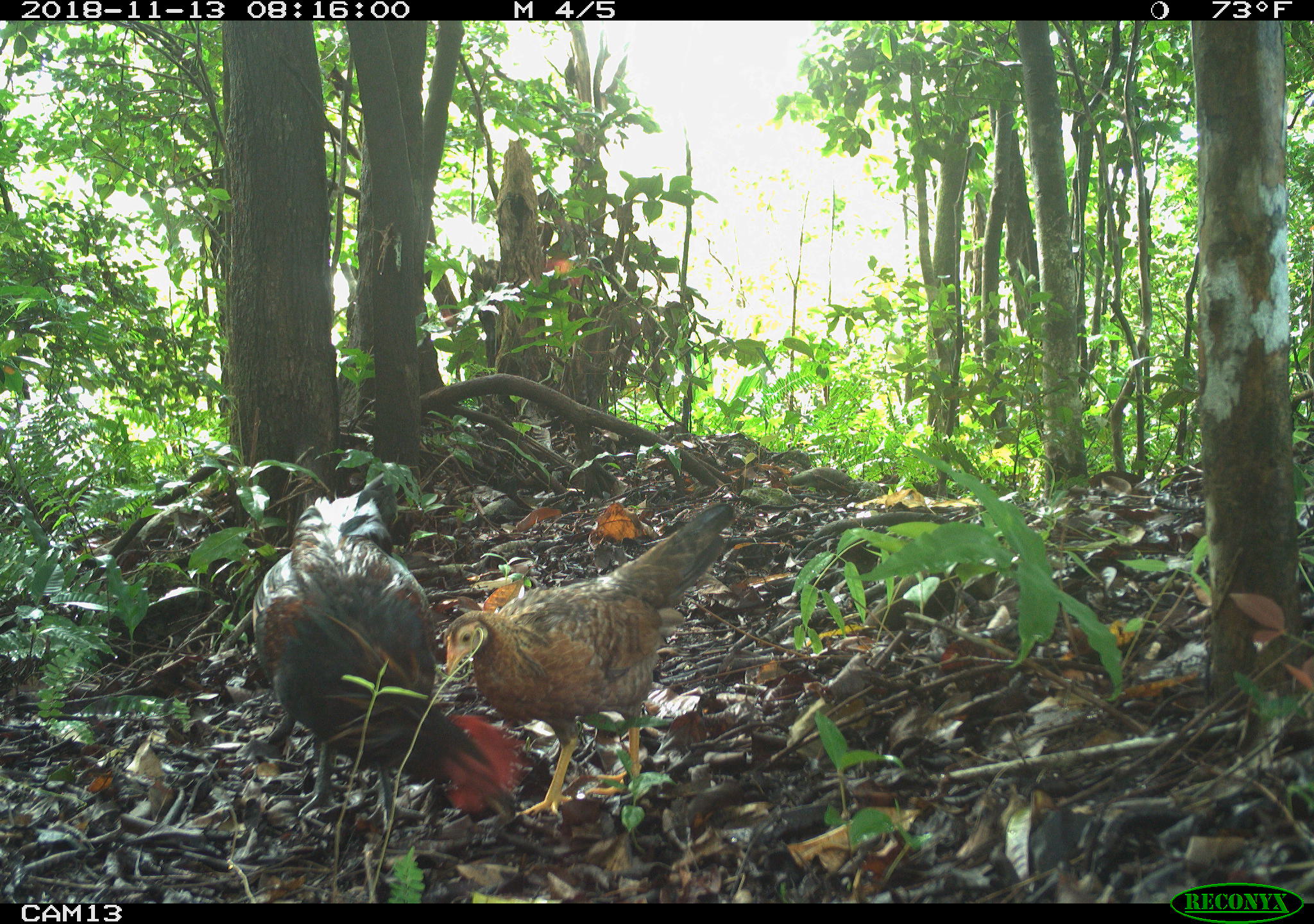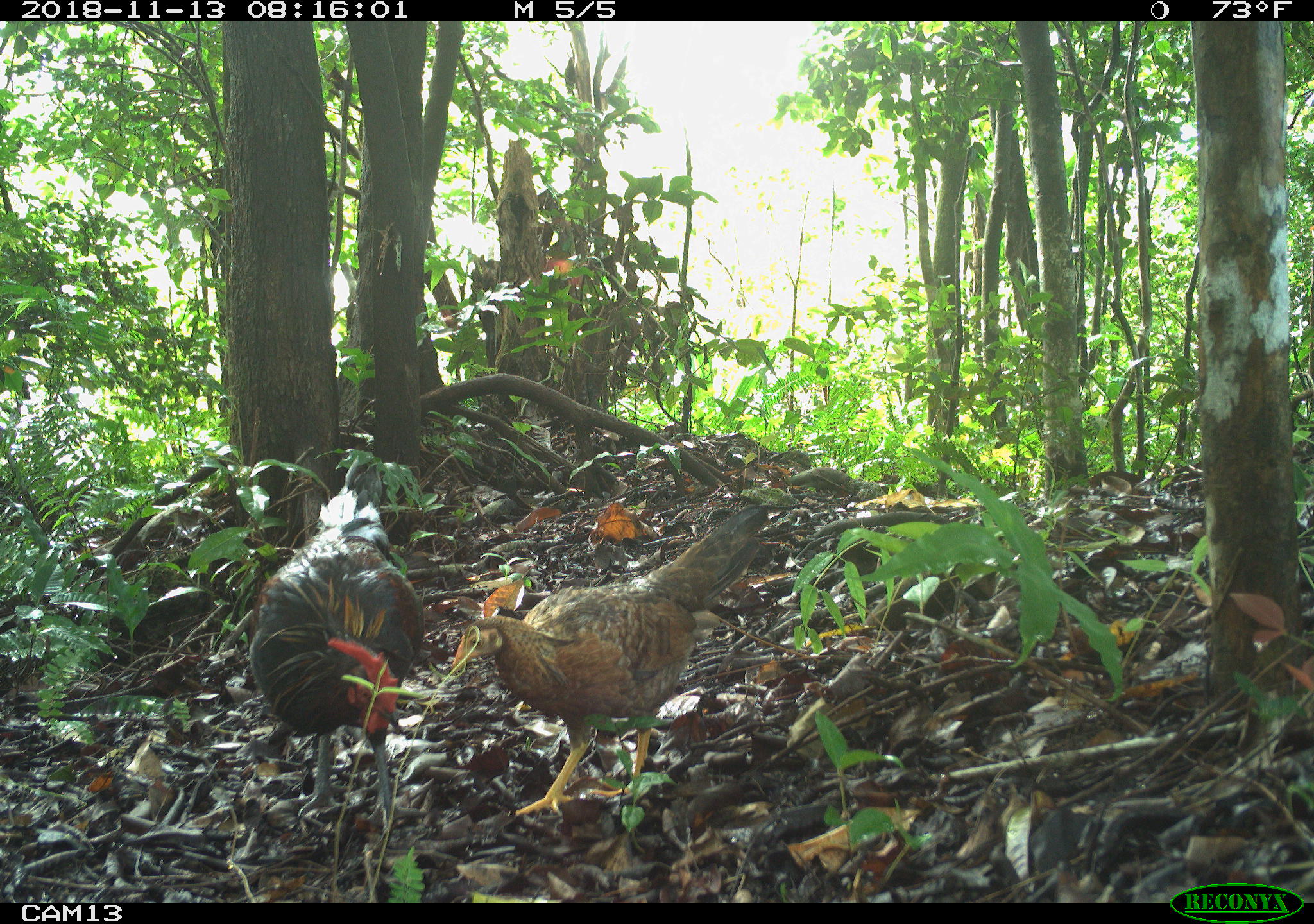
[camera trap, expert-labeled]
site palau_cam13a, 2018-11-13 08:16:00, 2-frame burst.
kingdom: Animalia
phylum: Chordata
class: Aves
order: Galliformes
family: Phasianidae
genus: Gallus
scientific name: Gallus gallus domesticus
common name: domestic chicken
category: chicken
Chicken (domestic chicken) (Gallus gallus domesticus).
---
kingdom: Animalia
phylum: Chordata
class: Aves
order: Galliformes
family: Phasianidae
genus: Gallus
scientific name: Gallus gallus domesticus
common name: rooster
Rooster (Gallus gallus domesticus).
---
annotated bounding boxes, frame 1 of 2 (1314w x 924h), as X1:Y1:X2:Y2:
chicken: 436:502:747:827
rooster: 237:463:543:850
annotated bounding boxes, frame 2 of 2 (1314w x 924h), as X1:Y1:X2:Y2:
chicken: 450:497:769:825
rooster: 245:480:422:844